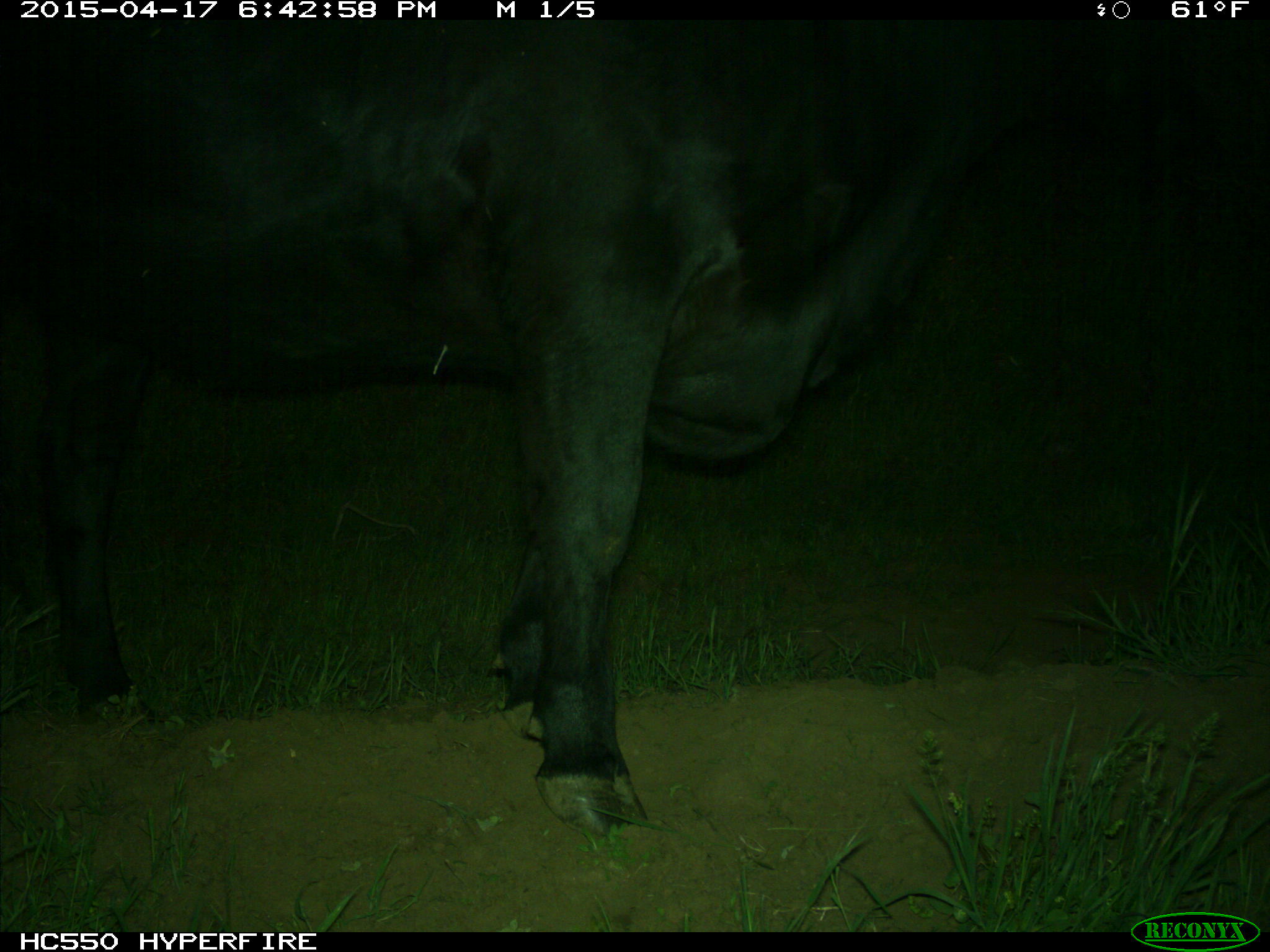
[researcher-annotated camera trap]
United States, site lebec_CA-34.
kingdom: Animalia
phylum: Chordata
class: Mammalia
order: Artiodactyla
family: Bovidae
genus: Bos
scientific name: Bos taurus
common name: domestic cow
Bos taurus (domestic cow).